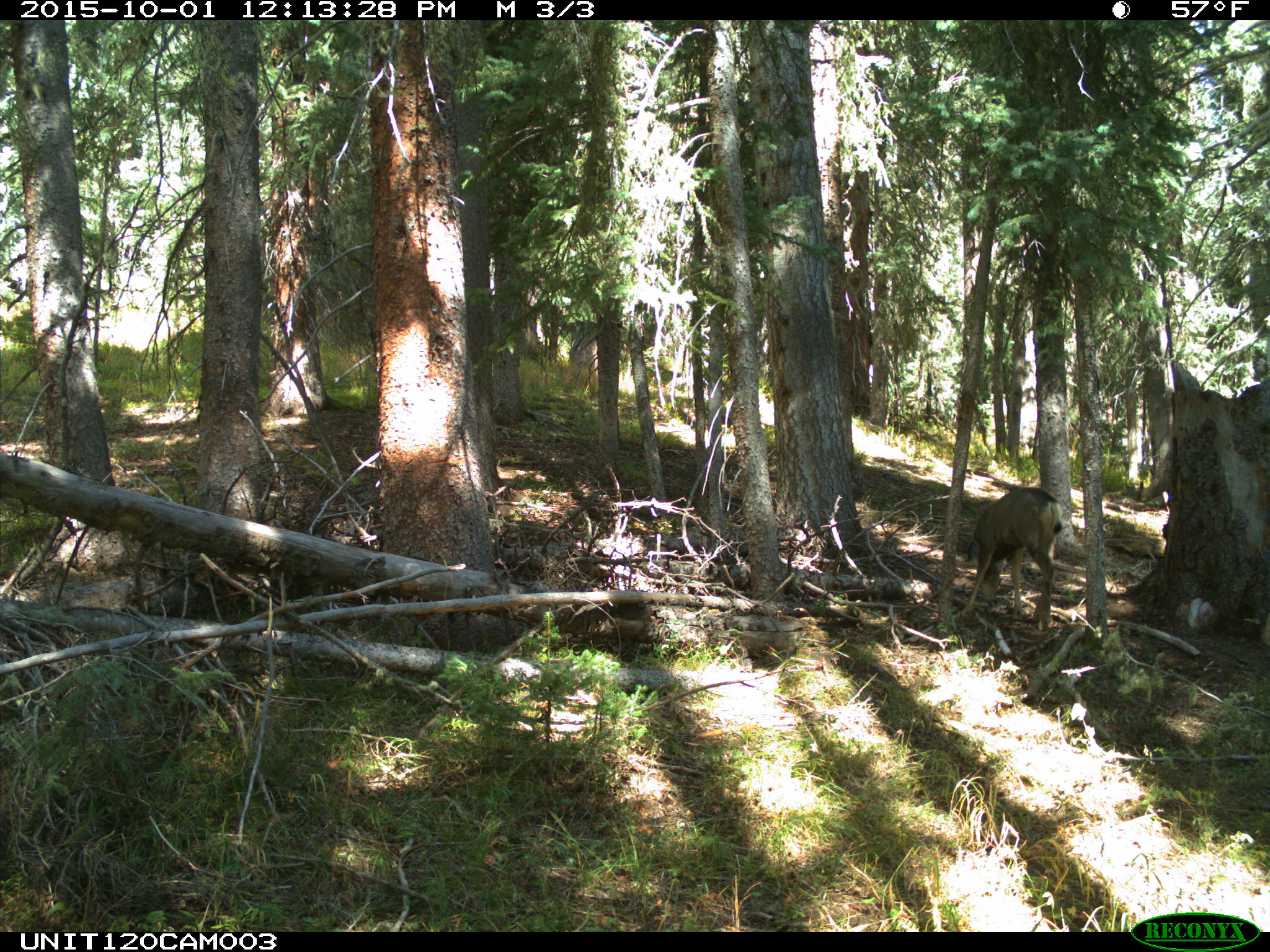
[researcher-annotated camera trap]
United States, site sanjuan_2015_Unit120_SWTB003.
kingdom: Animalia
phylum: Chordata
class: Mammalia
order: Artiodactyla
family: Cervidae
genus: Odocoileus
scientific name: Odocoileus hemionus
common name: mule deer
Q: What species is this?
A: Odocoileus hemionus (mule deer).